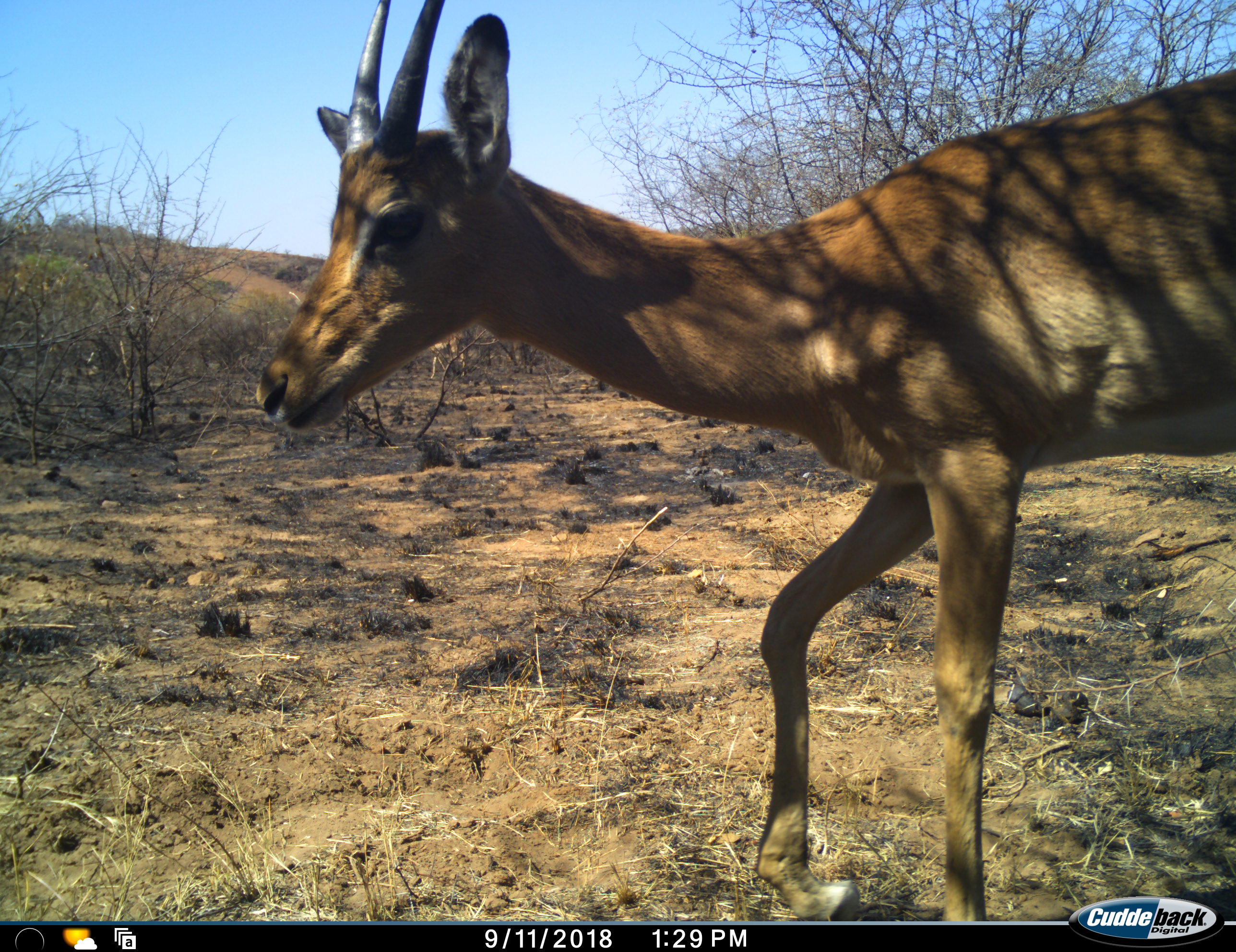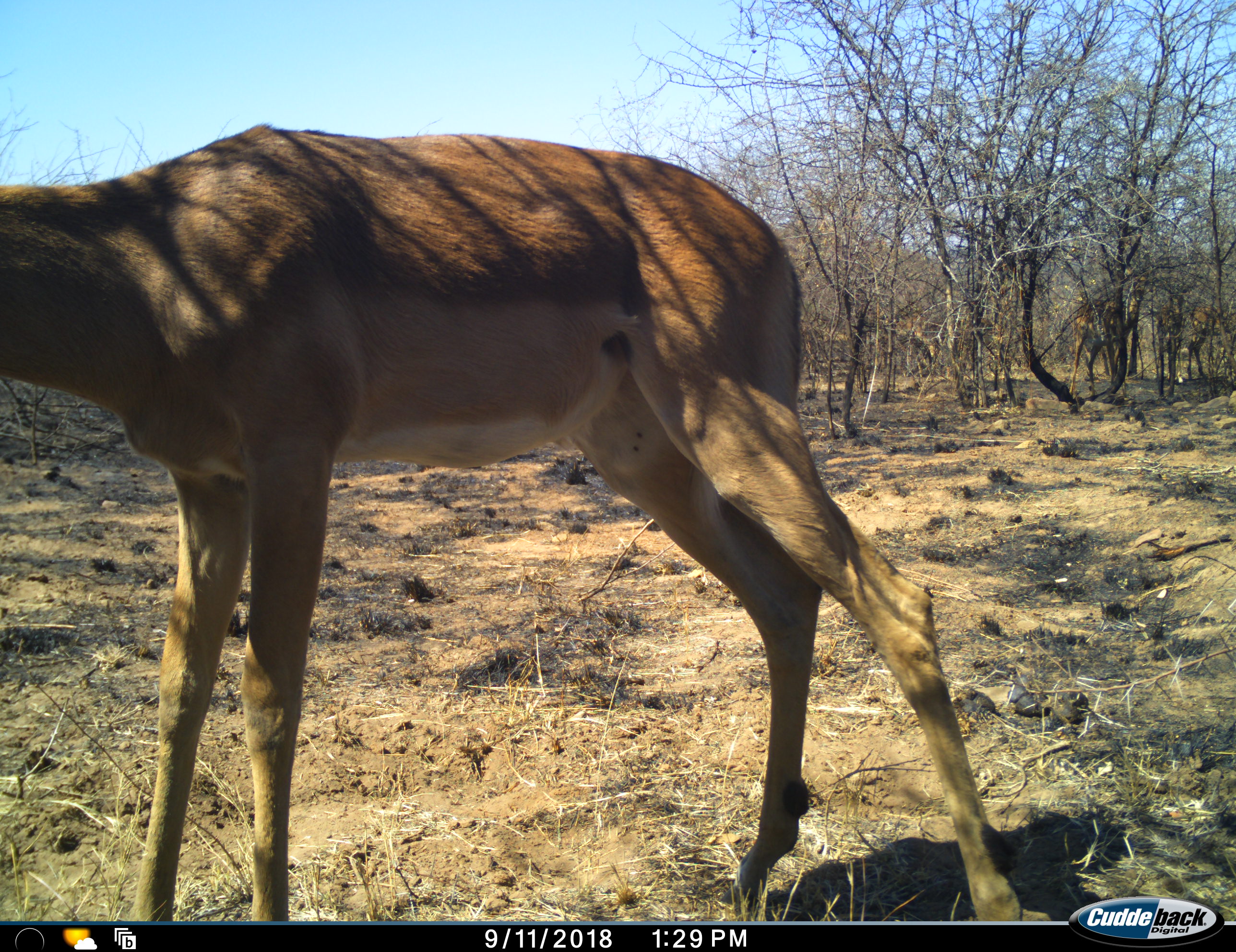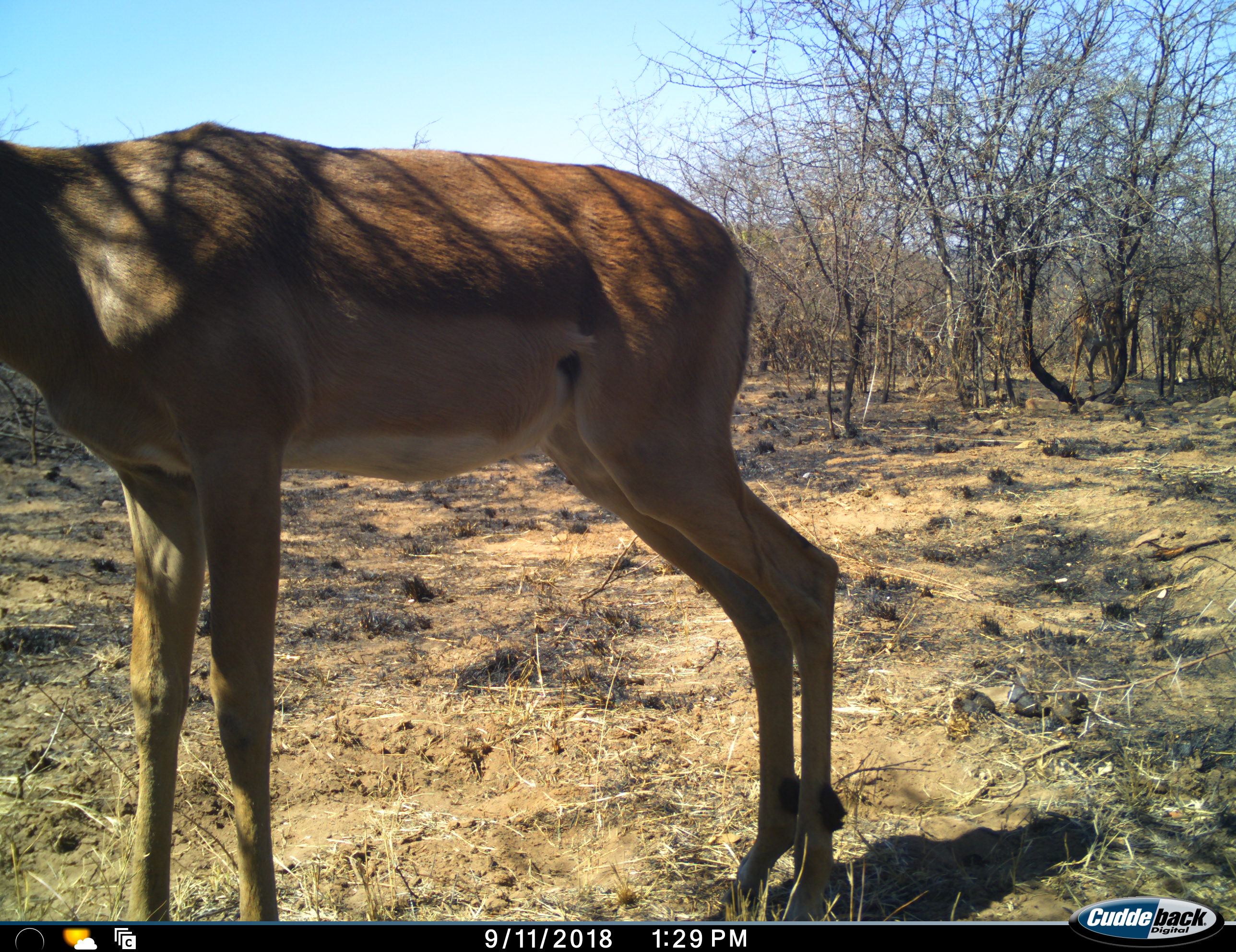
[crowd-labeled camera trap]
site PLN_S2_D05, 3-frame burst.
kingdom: Animalia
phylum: Chordata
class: Mammalia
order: Artiodactyla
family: Bovidae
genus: Aepyceros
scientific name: Aepyceros melampus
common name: impala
Impala (Aepyceros melampus), count 1. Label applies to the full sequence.